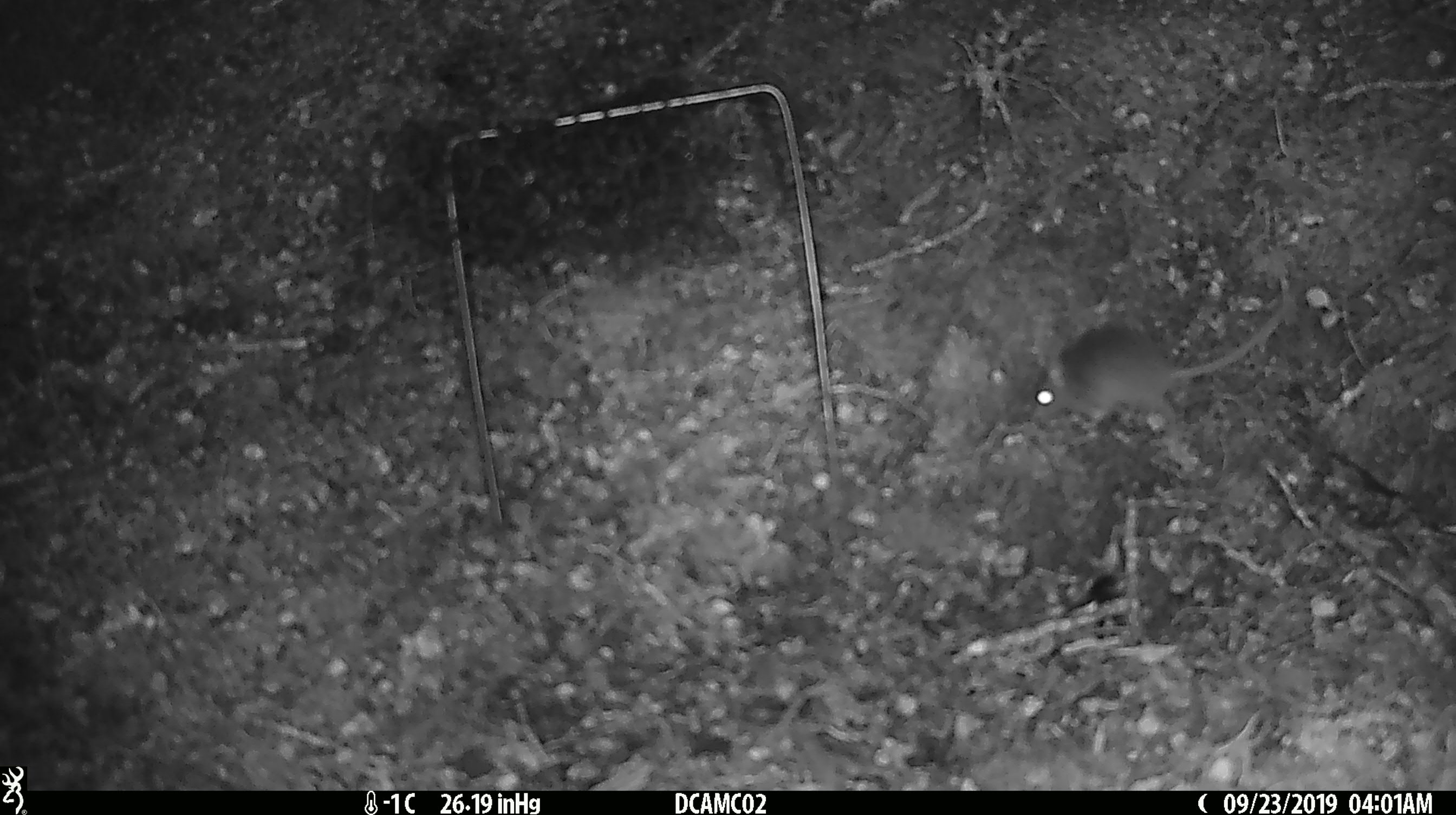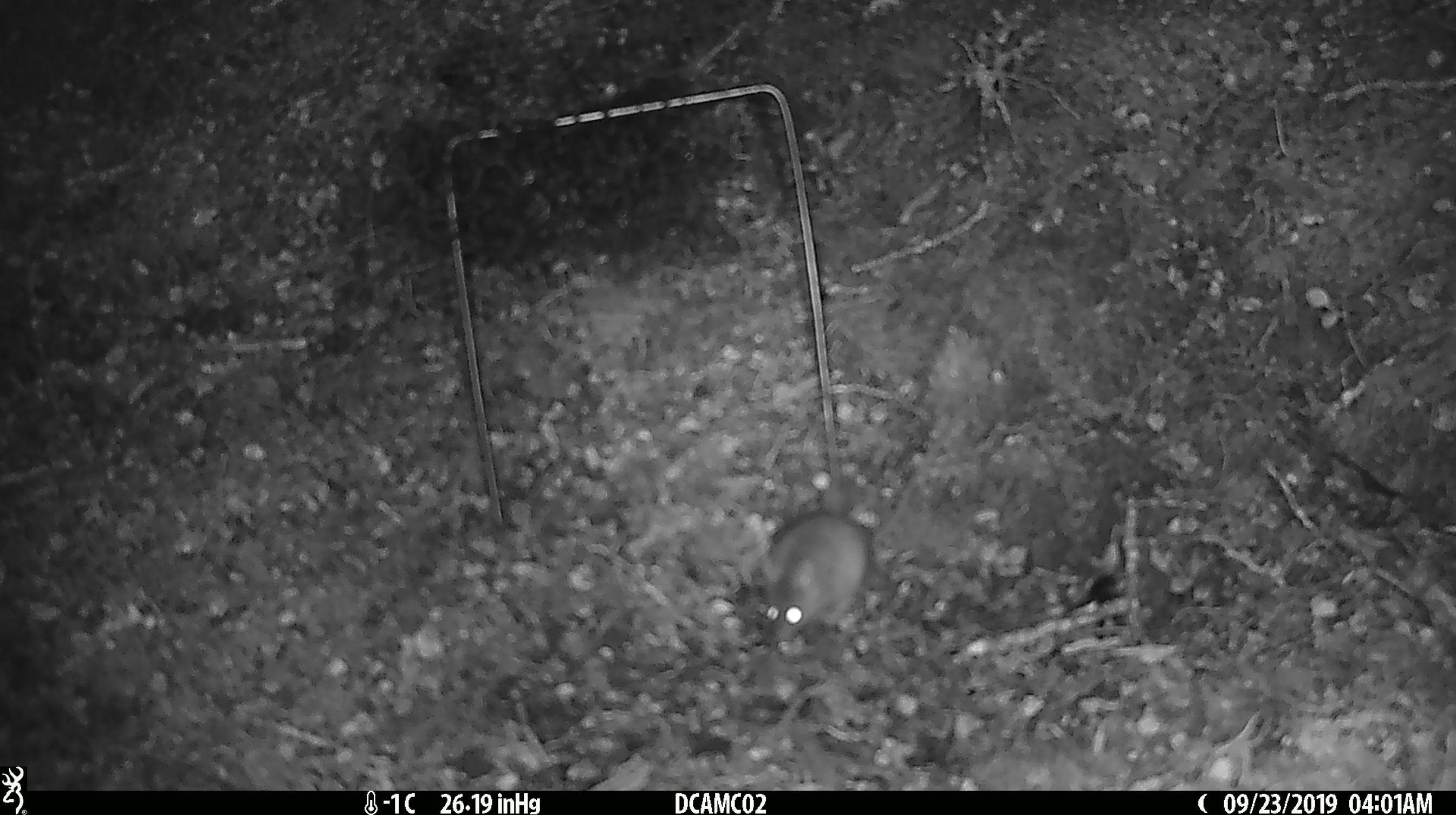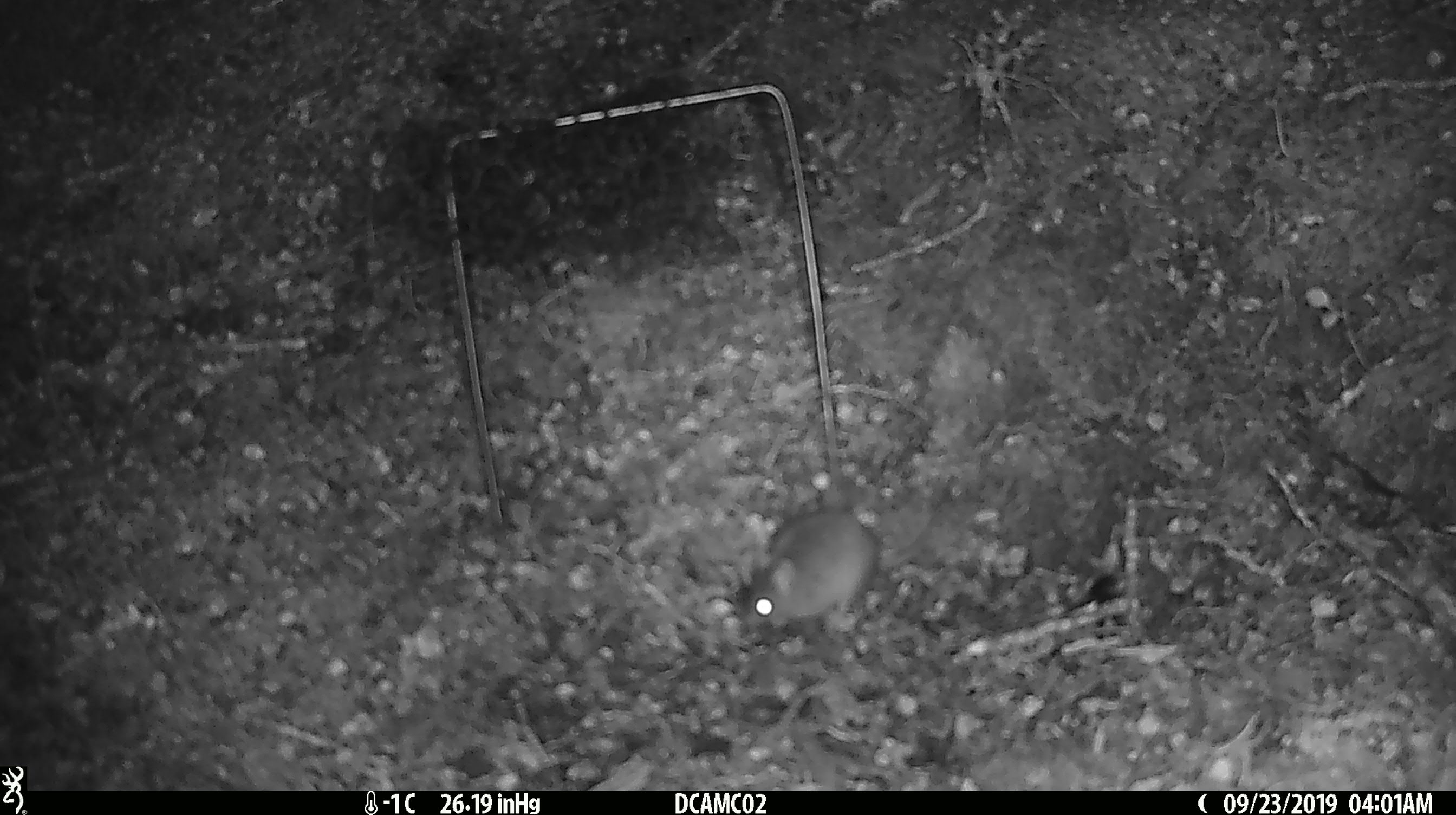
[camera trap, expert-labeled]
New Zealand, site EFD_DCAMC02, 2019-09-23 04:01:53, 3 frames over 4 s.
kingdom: Animalia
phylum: Chordata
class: Mammalia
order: Rodentia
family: Muridae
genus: Mus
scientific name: Mus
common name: mouse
Mouse (Mus).